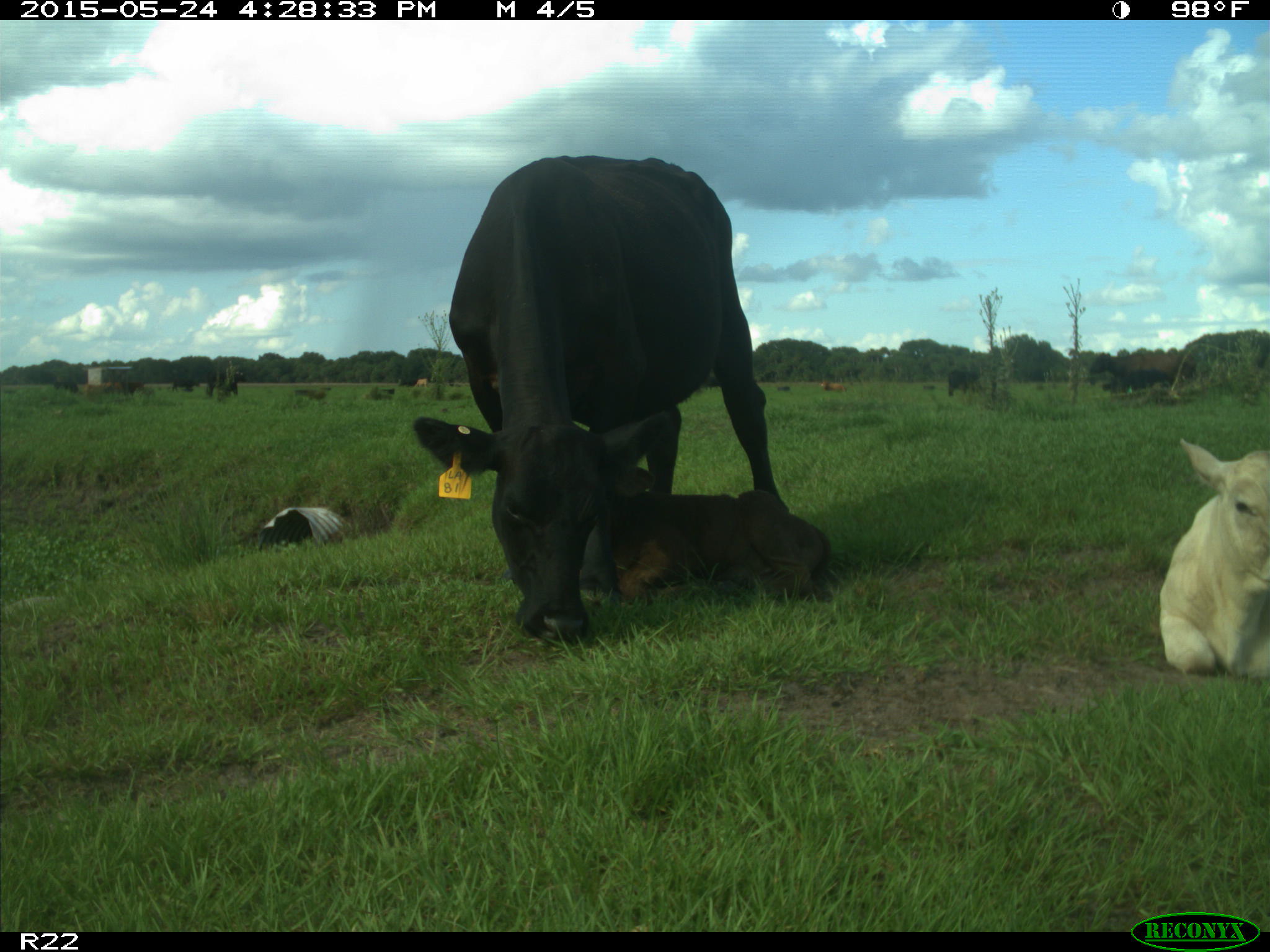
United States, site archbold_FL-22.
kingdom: Animalia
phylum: Chordata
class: Mammalia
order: Artiodactyla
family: Suidae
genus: Sus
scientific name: Sus scrofa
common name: wild boar